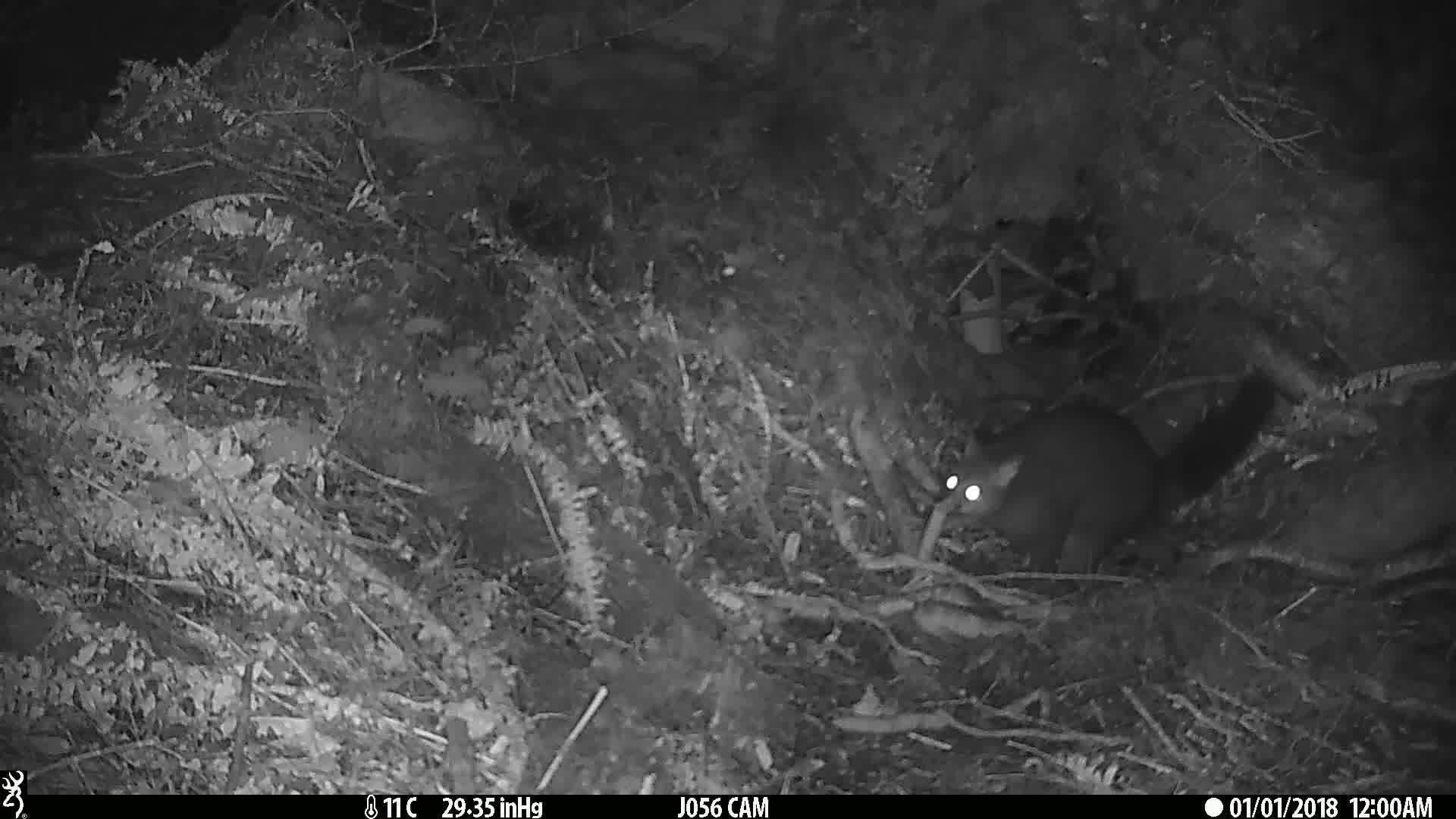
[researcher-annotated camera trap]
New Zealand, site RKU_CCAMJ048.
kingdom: Animalia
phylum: Chordata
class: Mammalia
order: Diprotodontia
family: Phalangeridae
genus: Trichosurus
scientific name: Trichosurus vulpecula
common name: common brushtail possum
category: possum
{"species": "possum (common brushtail possum) (Trichosurus vulpecula)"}